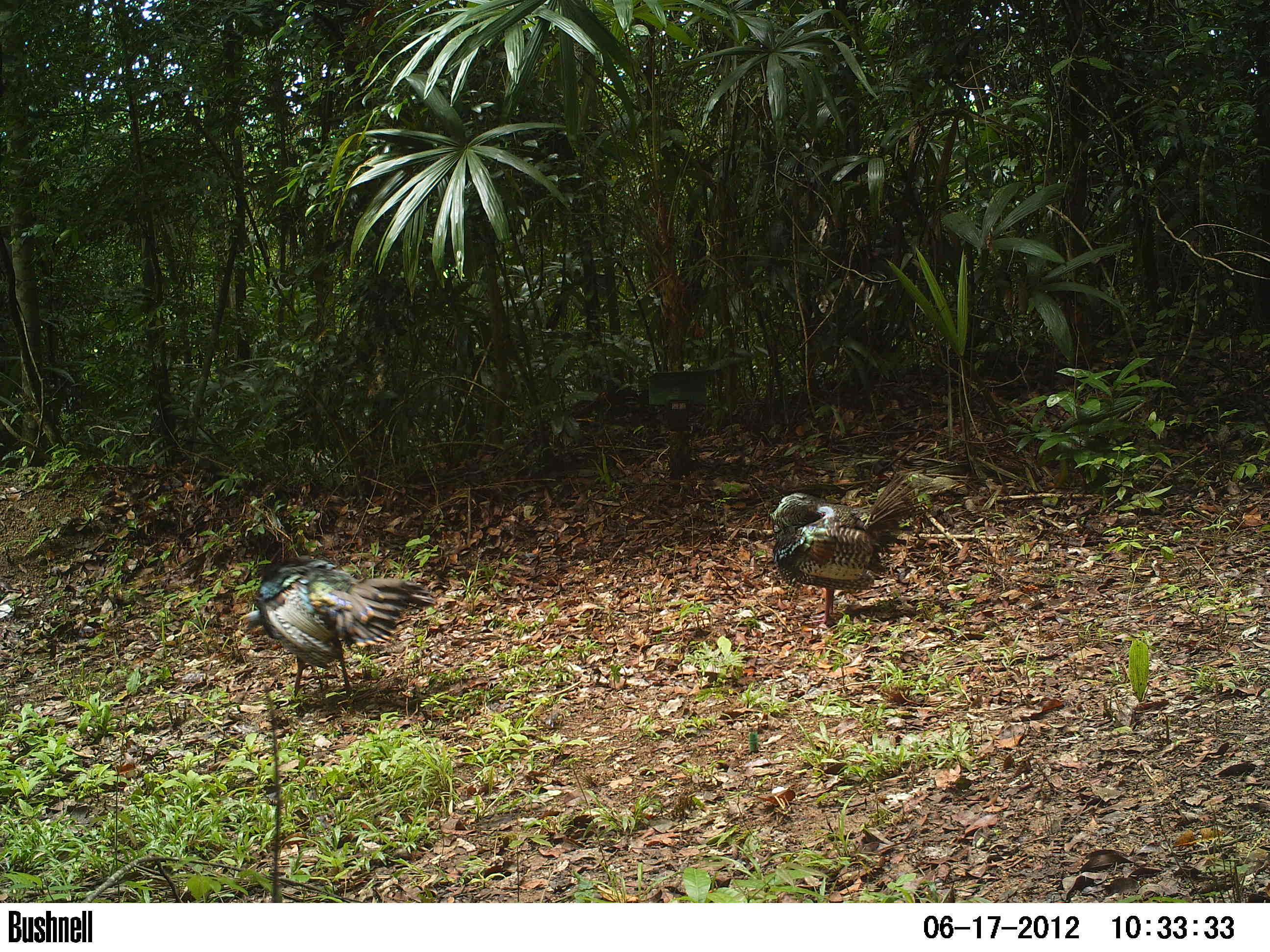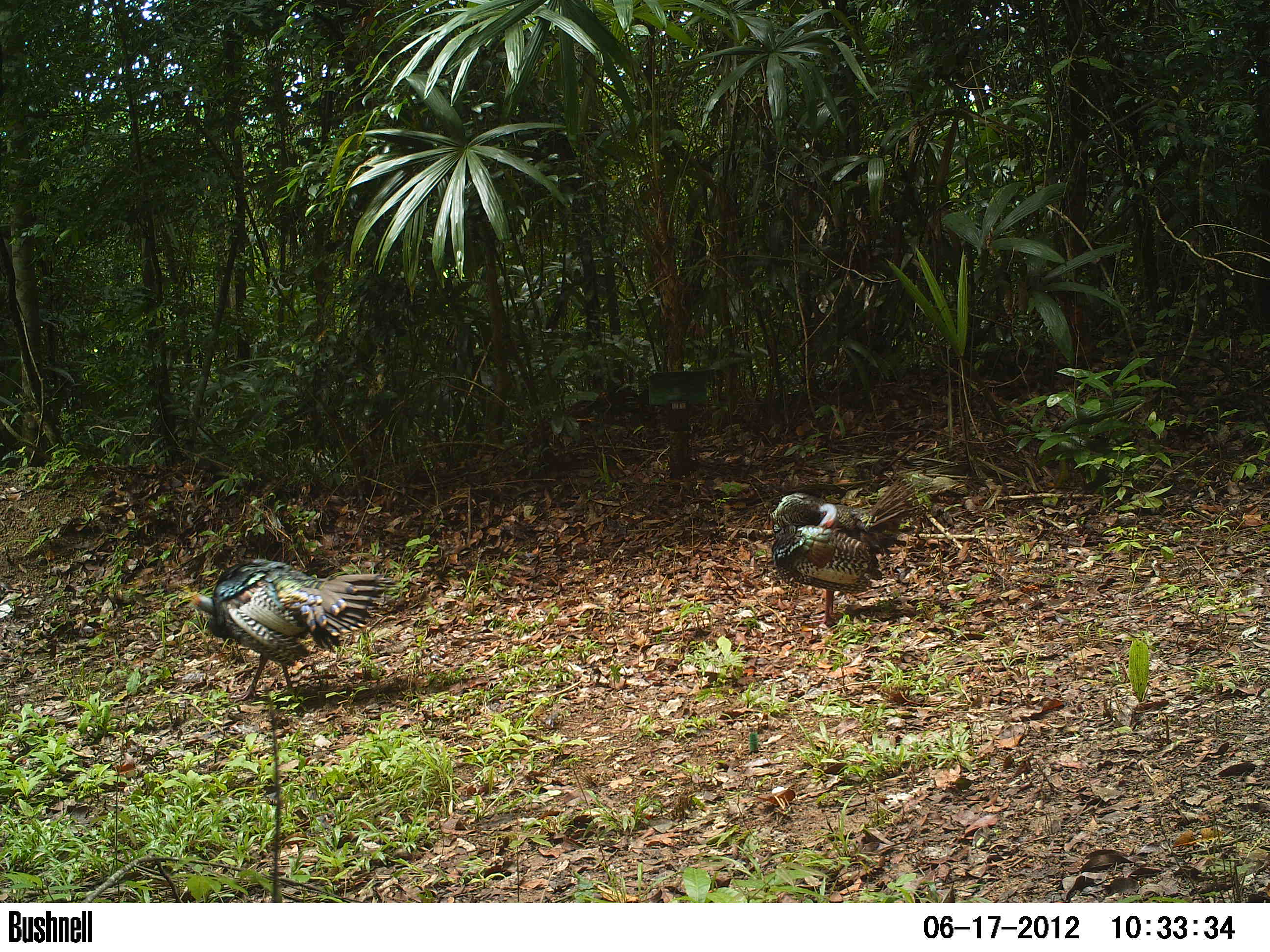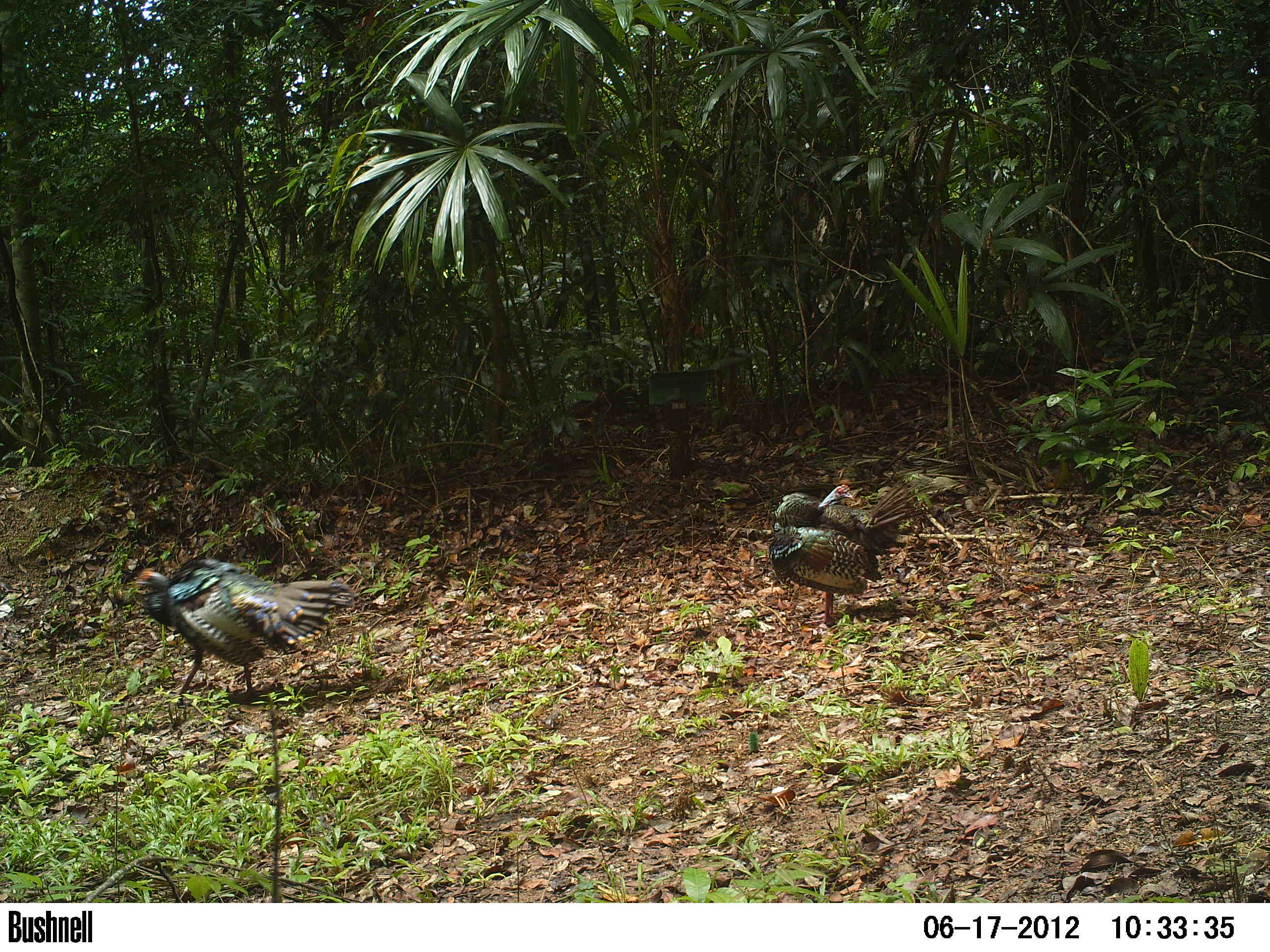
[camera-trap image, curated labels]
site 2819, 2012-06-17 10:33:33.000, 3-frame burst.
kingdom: Animalia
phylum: Chordata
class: Aves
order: Galliformes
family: Phasianidae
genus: Meleagris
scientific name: Meleagris ocellata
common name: ocellated turkey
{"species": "Meleagris ocellata (ocellated turkey)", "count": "2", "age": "adult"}